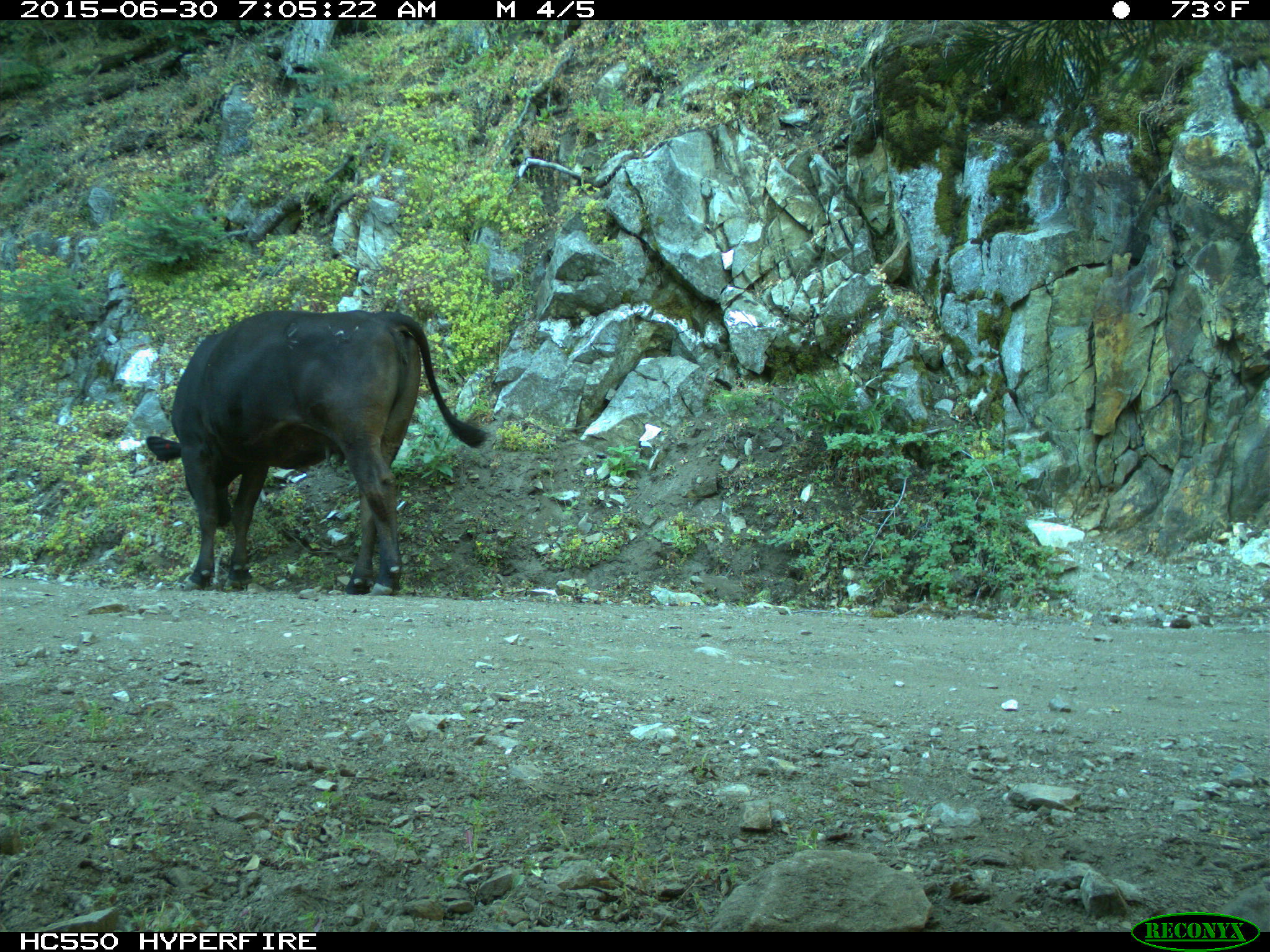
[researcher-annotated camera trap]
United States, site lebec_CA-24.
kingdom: Animalia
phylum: Chordata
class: Mammalia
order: Artiodactyla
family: Bovidae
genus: Bos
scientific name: Bos taurus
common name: domestic cow